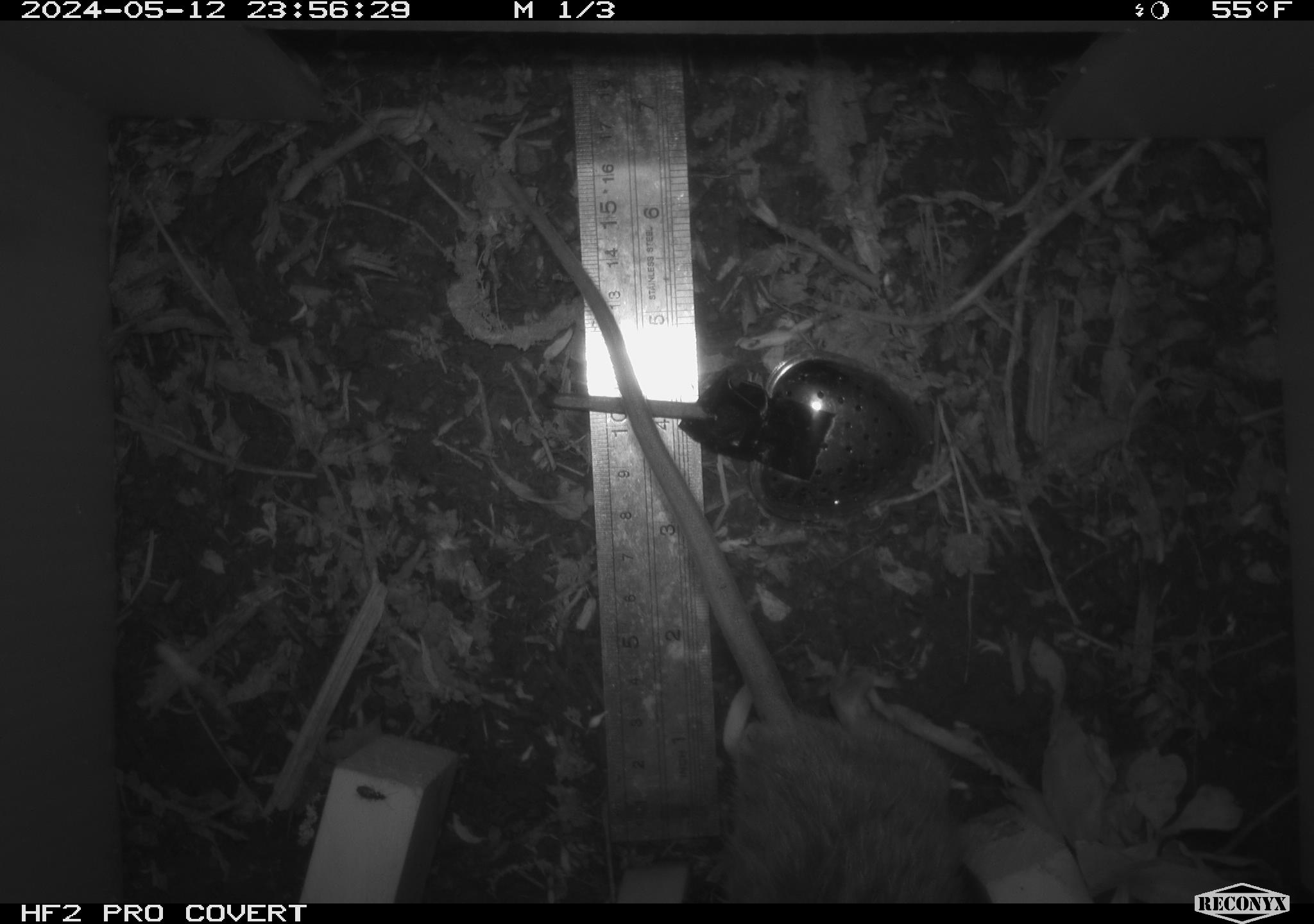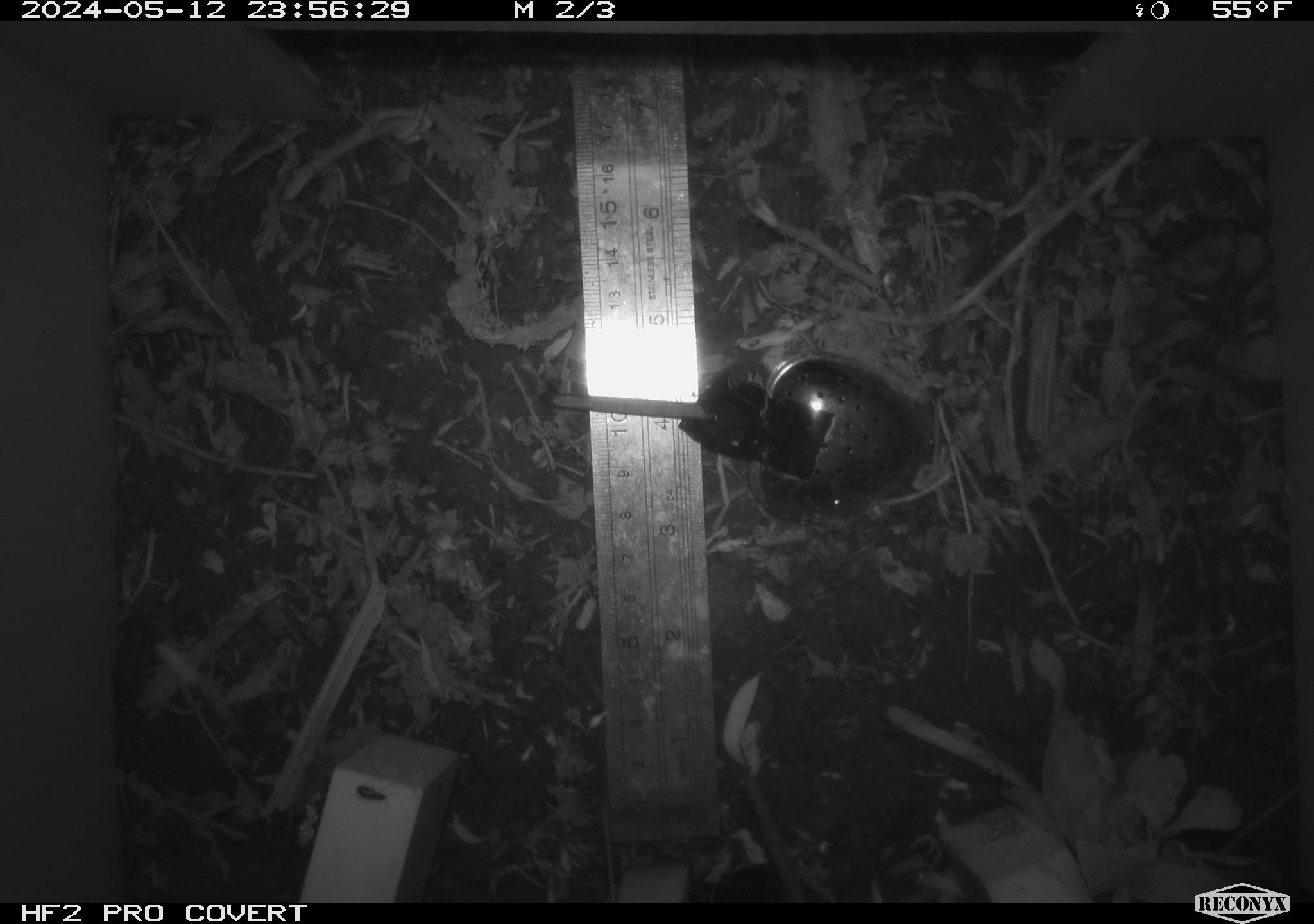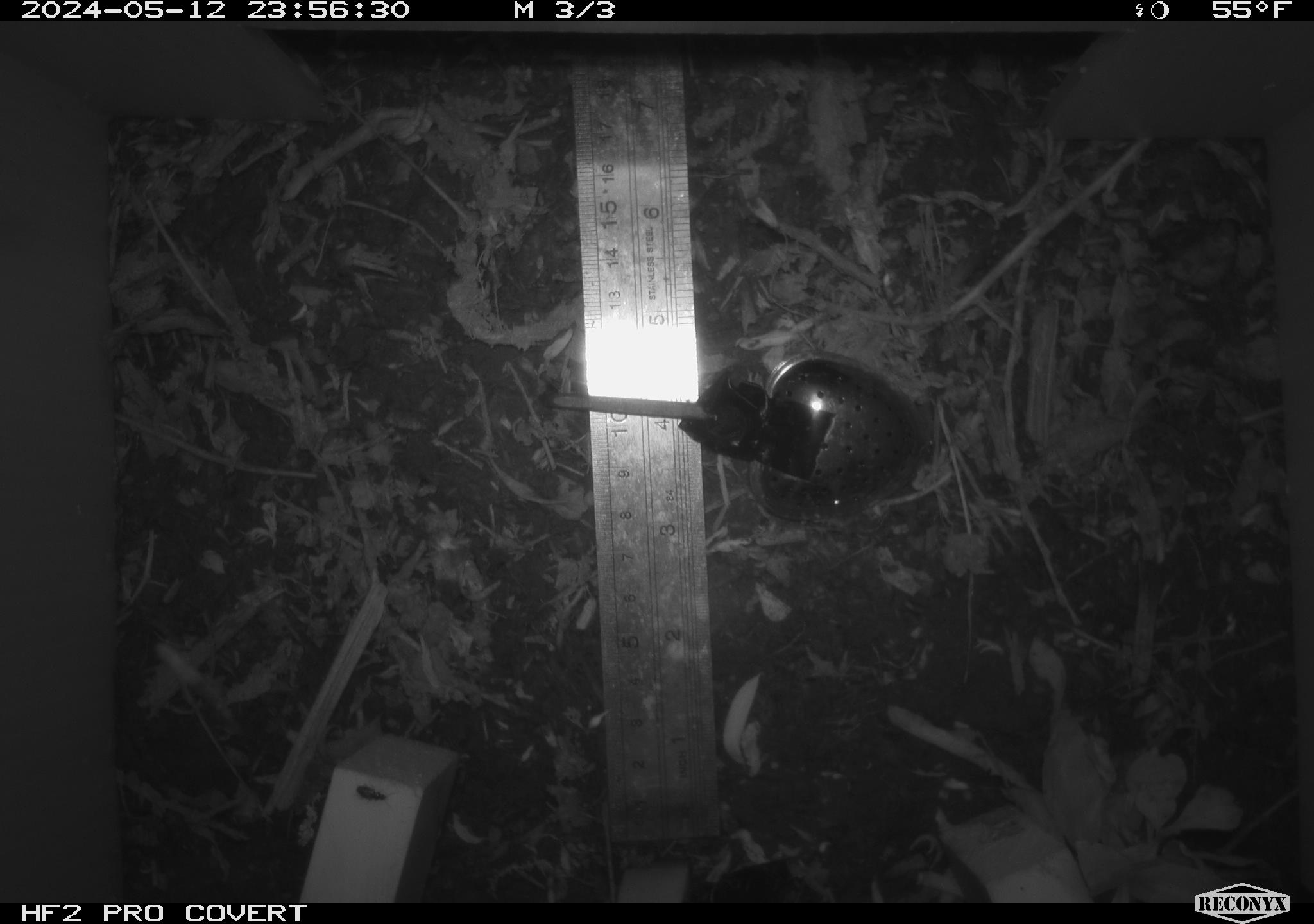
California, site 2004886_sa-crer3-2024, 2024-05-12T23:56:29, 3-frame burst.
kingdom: Animalia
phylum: Chordata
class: Mammalia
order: Rodentia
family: Muridae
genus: Rattus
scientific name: Rattus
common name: rat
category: rattus species